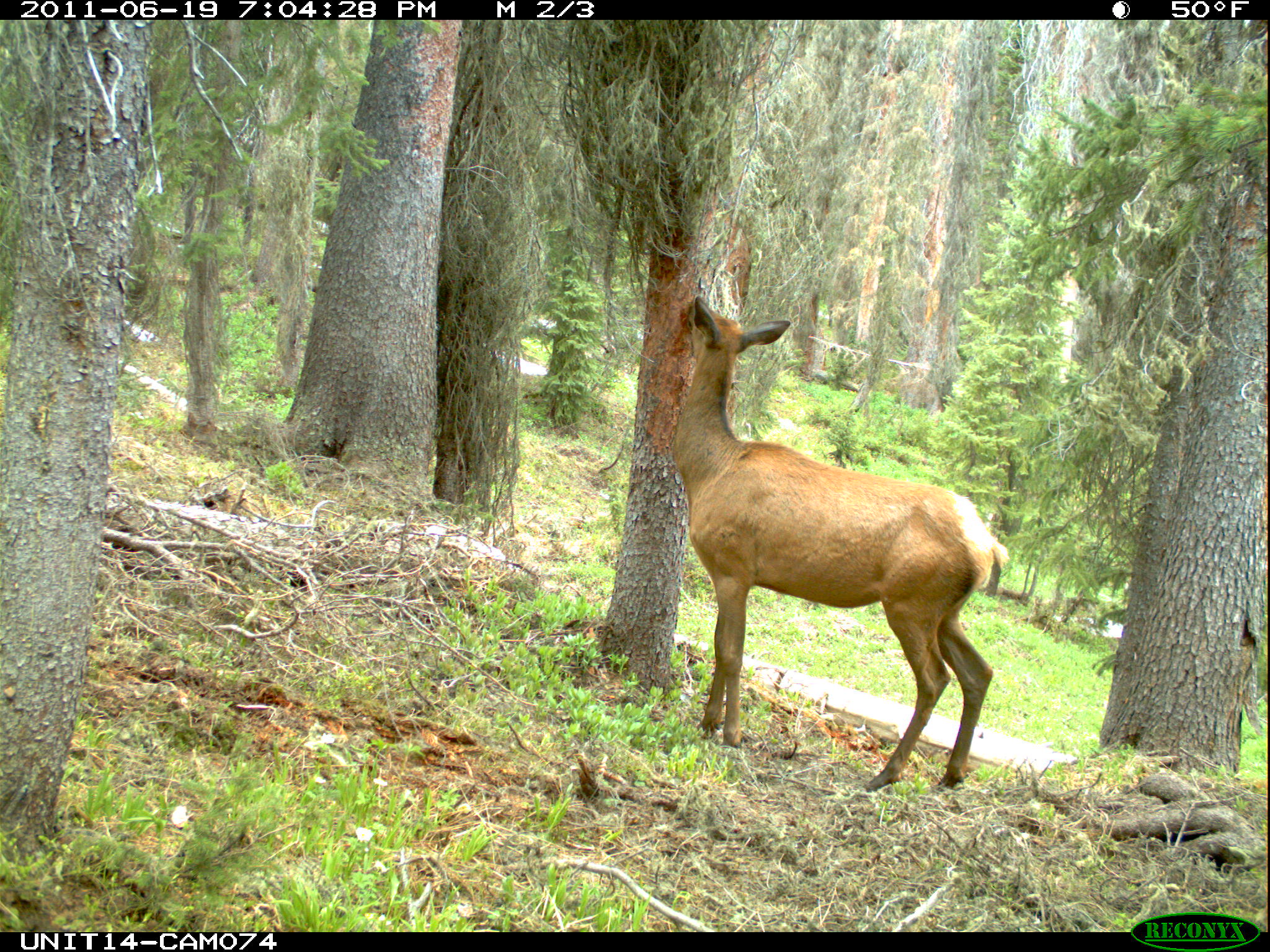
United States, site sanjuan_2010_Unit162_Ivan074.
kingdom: Animalia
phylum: Chordata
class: Mammalia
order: Artiodactyla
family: Cervidae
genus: Cervus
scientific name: Cervus elaphus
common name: red deer